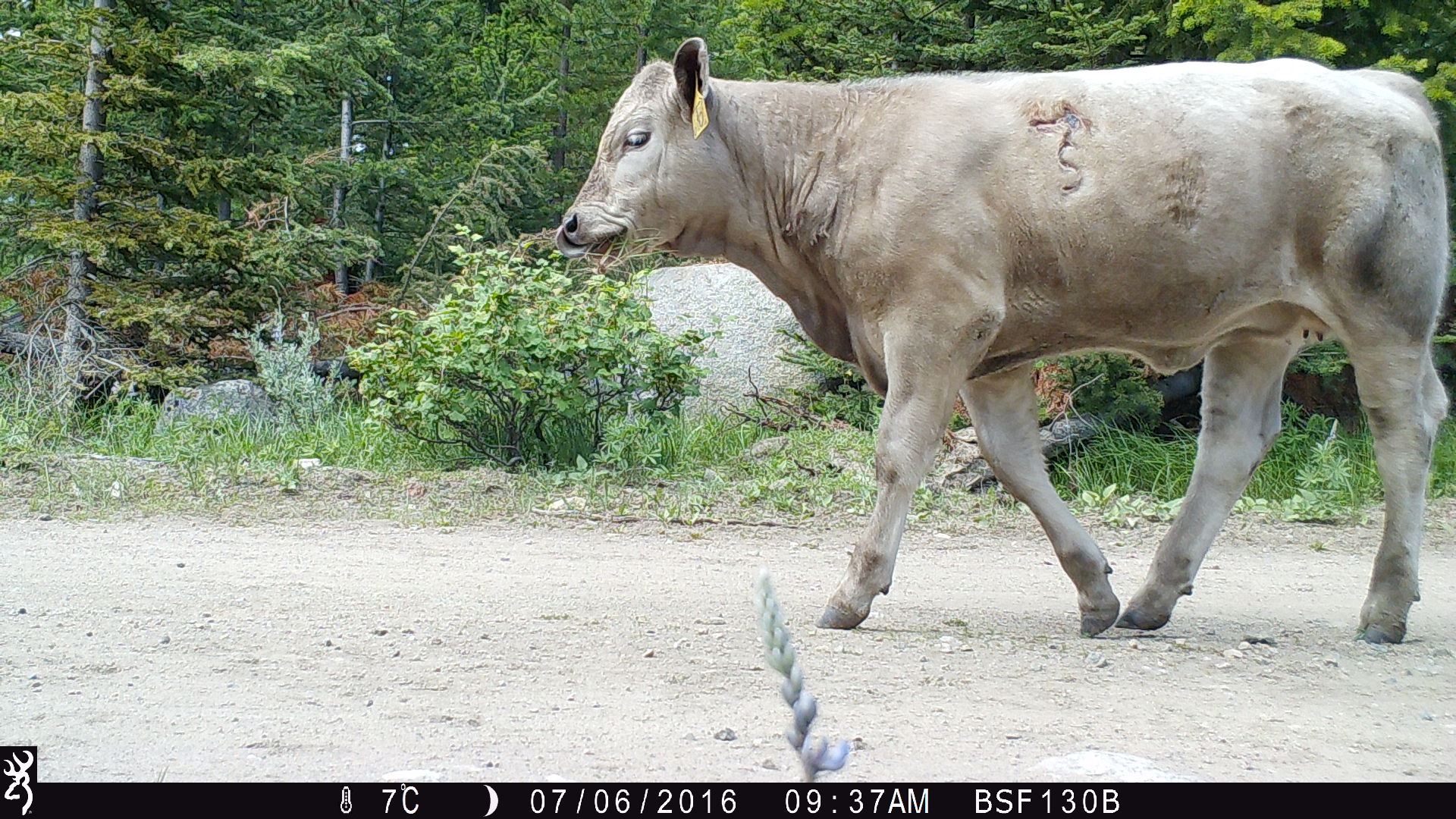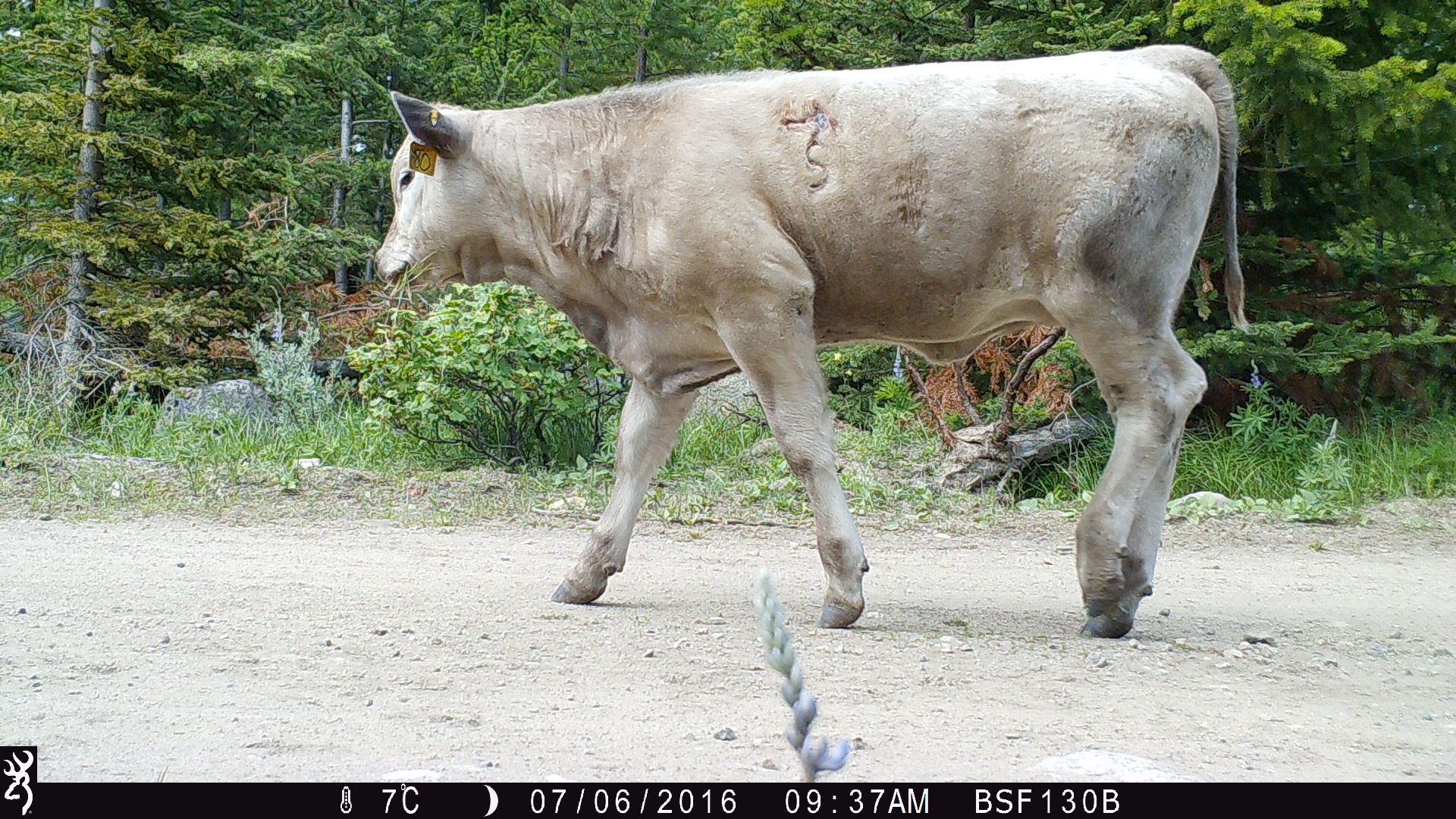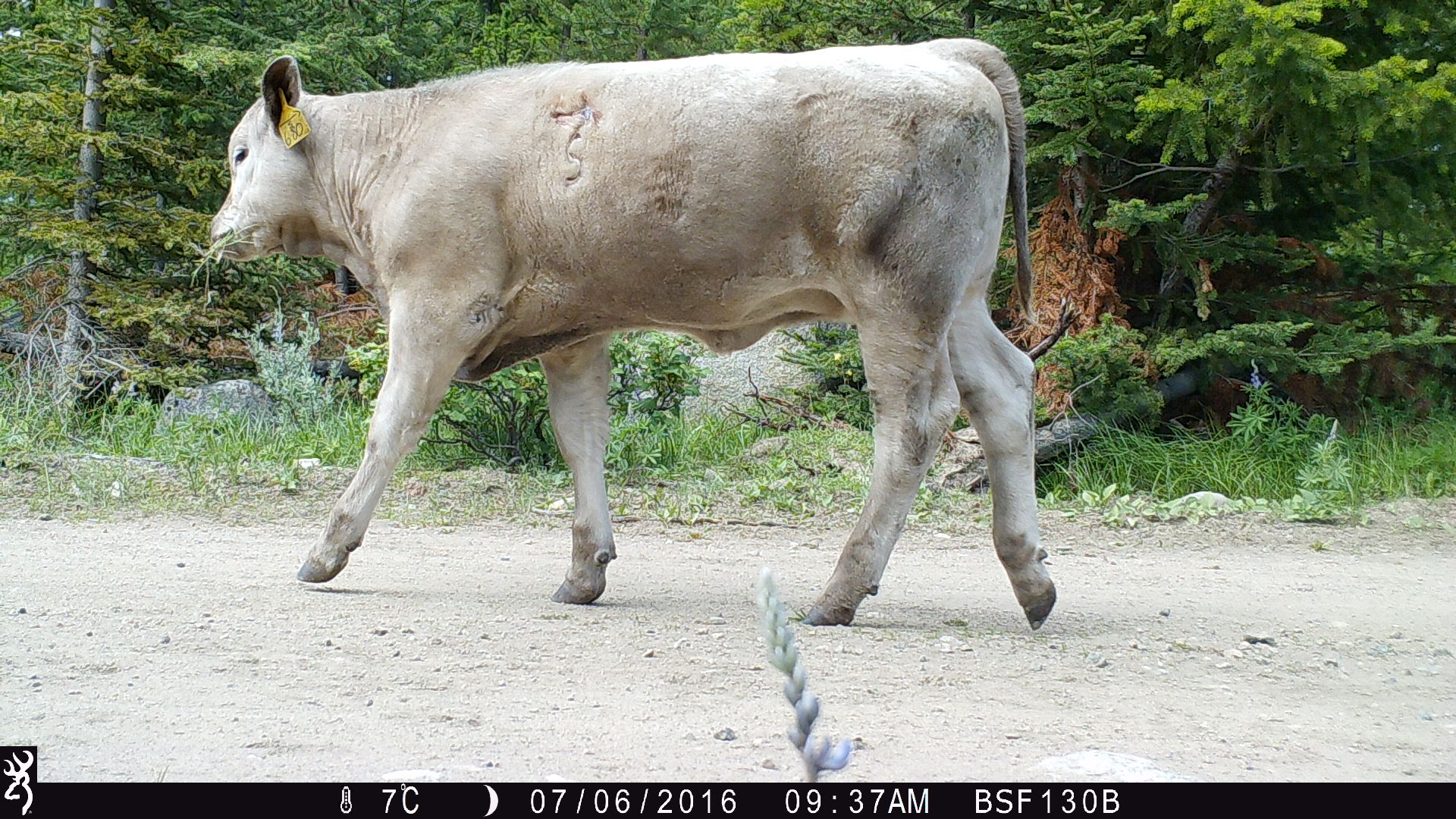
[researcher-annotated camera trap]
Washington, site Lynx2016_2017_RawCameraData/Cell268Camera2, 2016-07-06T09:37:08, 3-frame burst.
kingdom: Animalia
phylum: Chordata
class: Mammalia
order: Artiodactyla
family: Bovidae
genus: Bos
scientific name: Bos taurus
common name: domestic cattle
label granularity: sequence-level